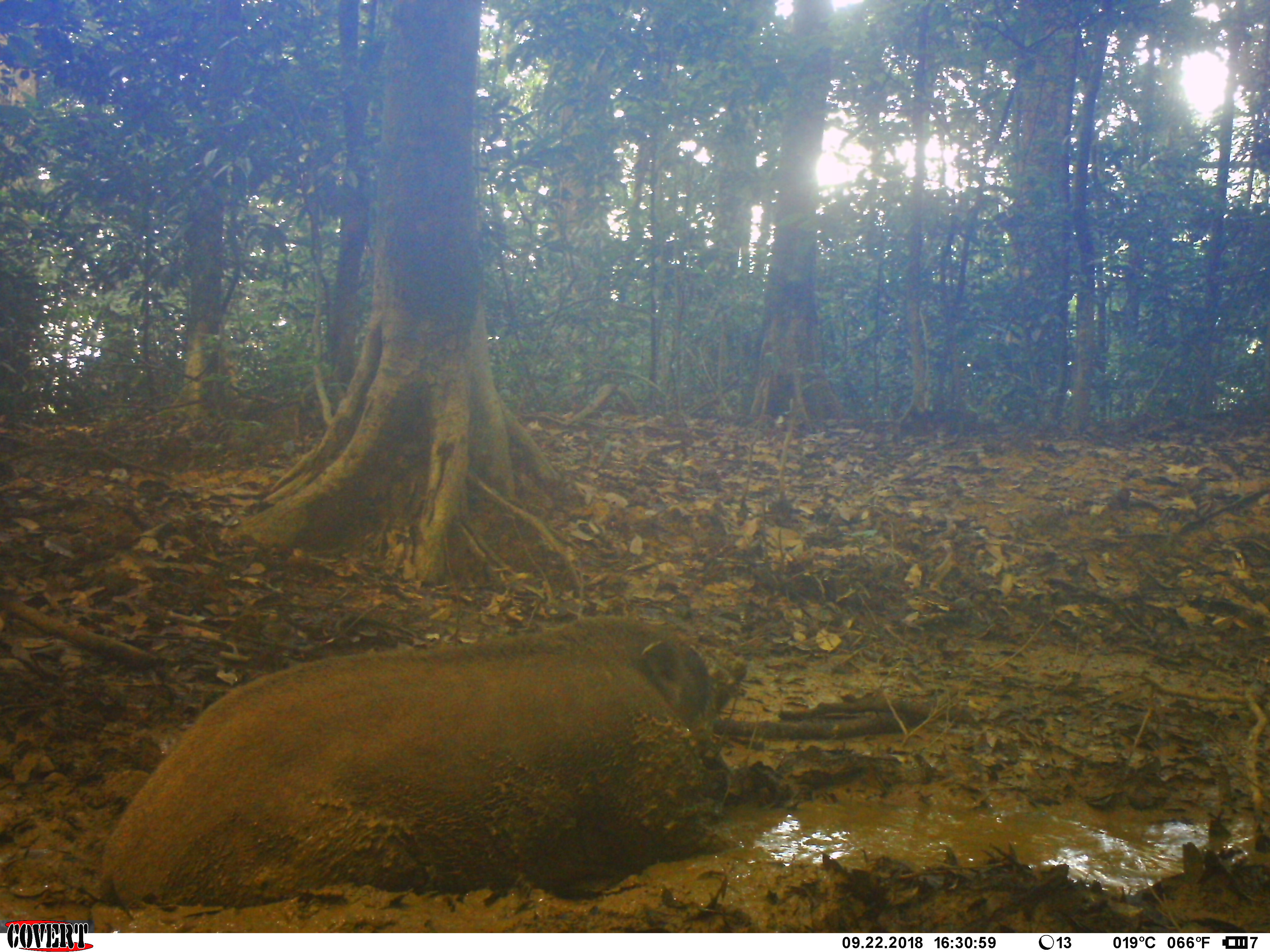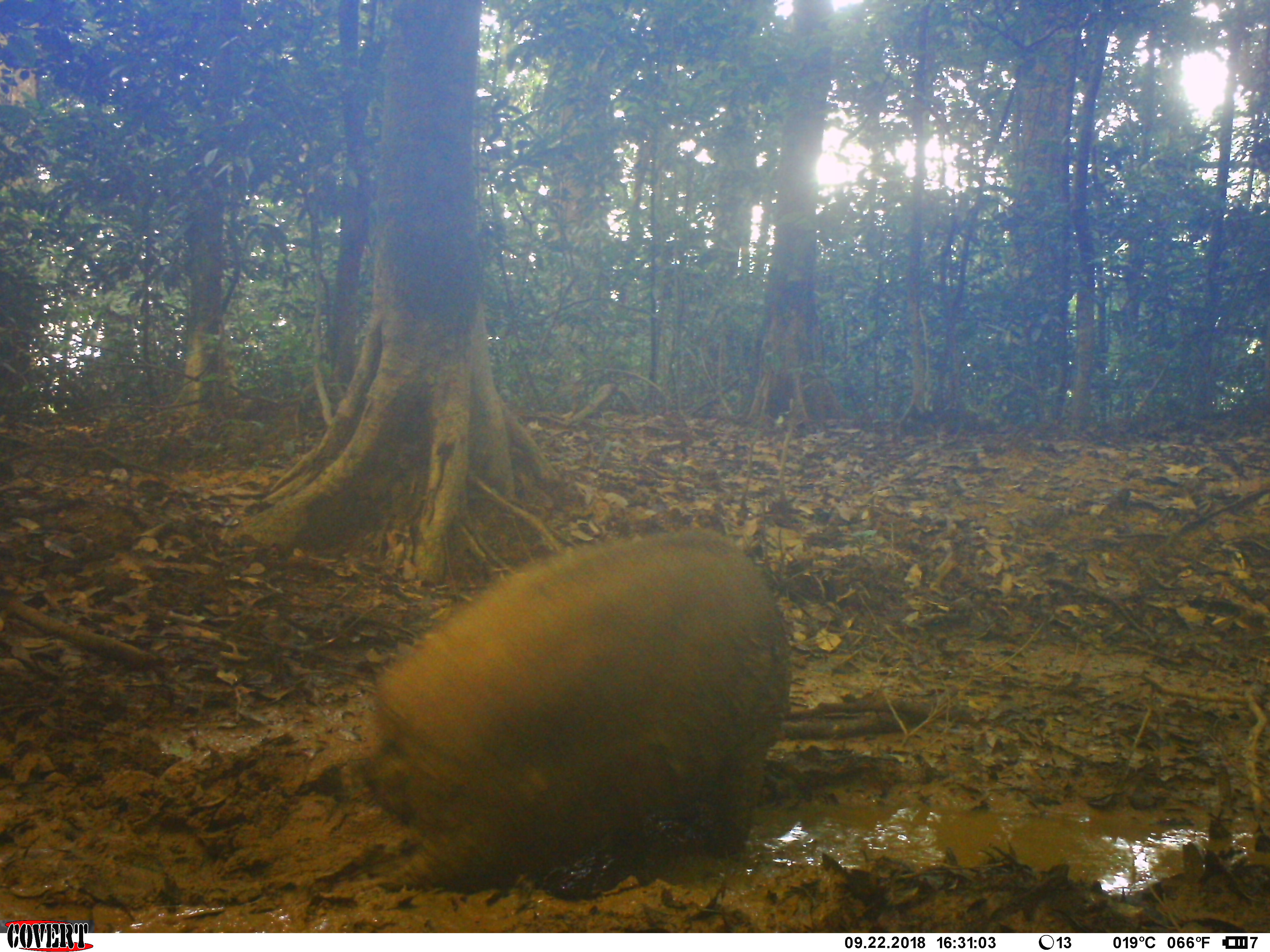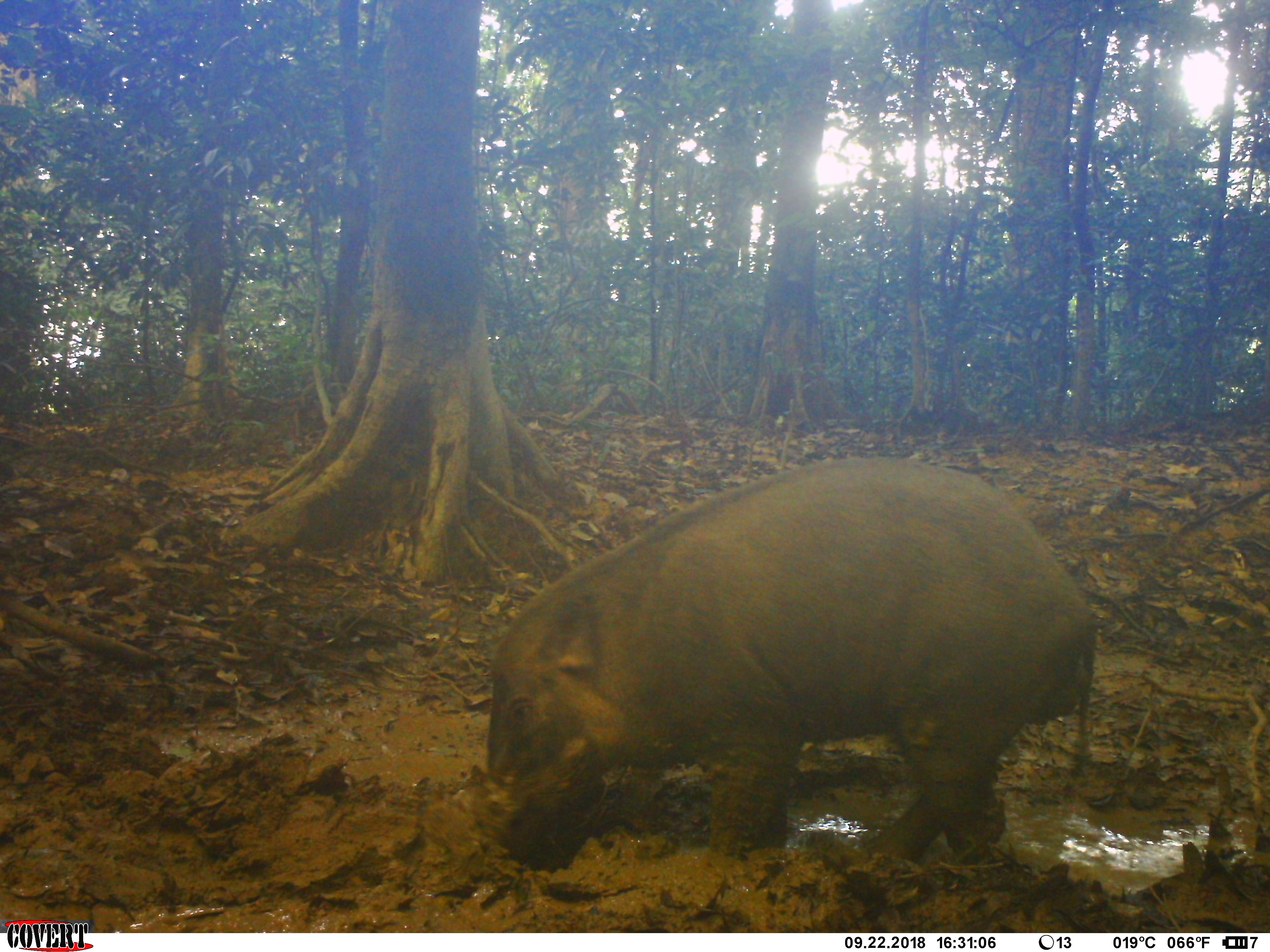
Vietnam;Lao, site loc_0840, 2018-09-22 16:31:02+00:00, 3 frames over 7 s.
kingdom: Animalia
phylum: Chordata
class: Mammalia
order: Artiodactyla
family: Suidae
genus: Sus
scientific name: Sus scrofa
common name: eurasian wild pig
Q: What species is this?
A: Eurasian wild pig (Sus scrofa).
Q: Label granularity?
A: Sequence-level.